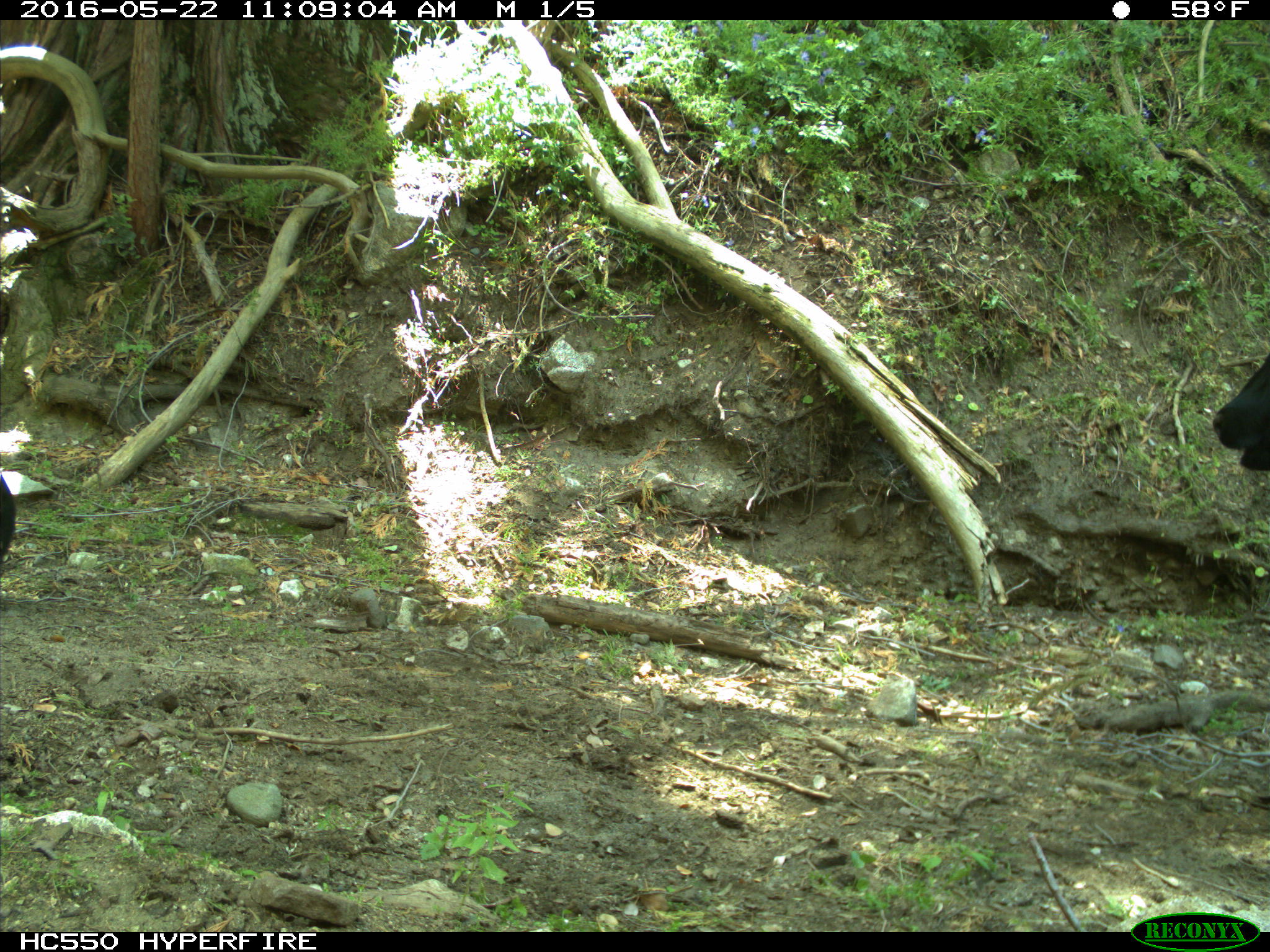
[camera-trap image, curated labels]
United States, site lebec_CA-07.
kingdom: Animalia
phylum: Chordata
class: Mammalia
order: Artiodactyla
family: Bovidae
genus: Bos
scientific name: Bos taurus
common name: domestic cow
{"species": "Bos taurus (domestic cow)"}